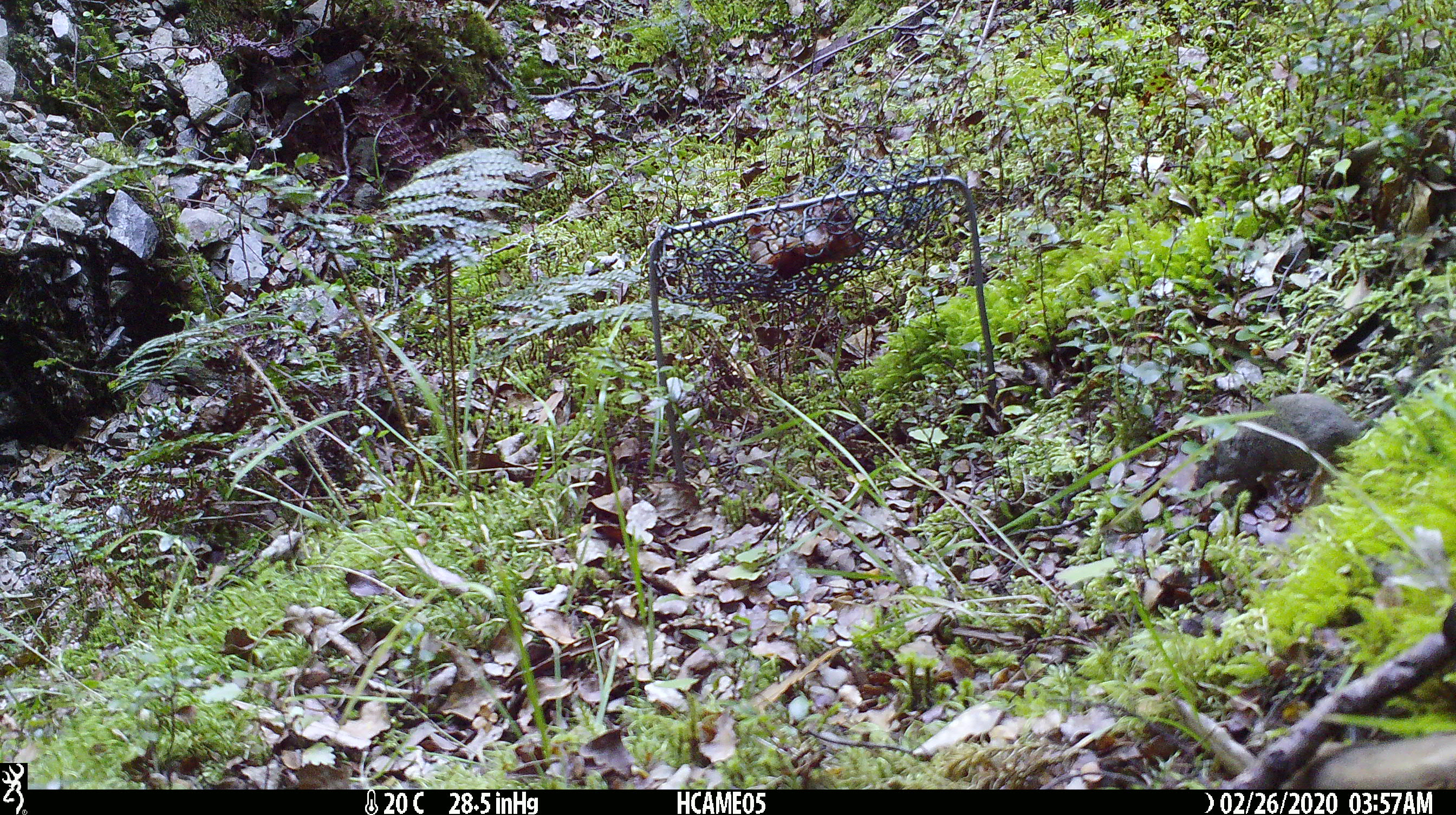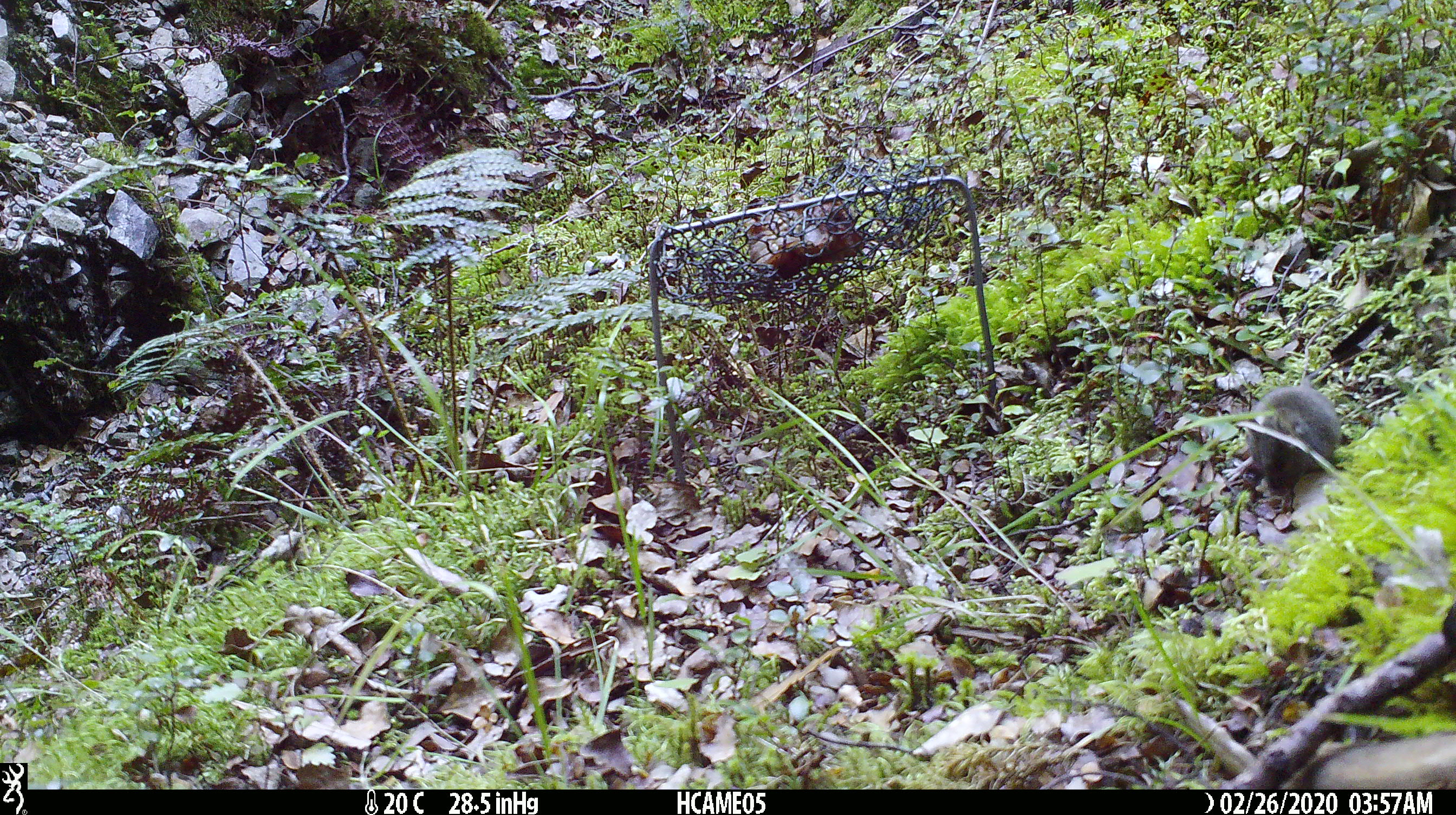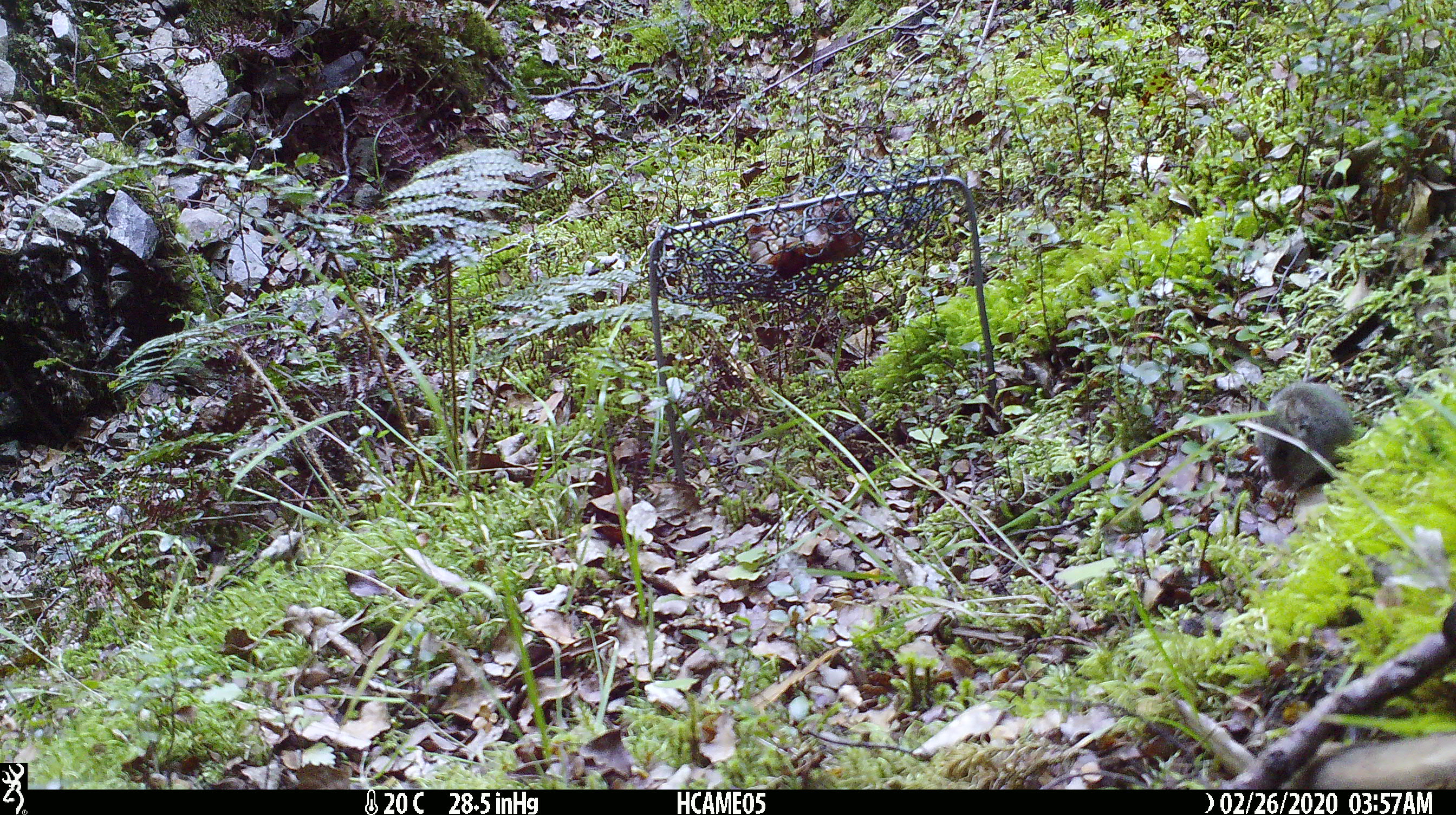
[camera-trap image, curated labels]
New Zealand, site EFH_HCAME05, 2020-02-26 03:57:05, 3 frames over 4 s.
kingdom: Animalia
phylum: Chordata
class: Mammalia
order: Rodentia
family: Muridae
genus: Mus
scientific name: Mus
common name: mouse